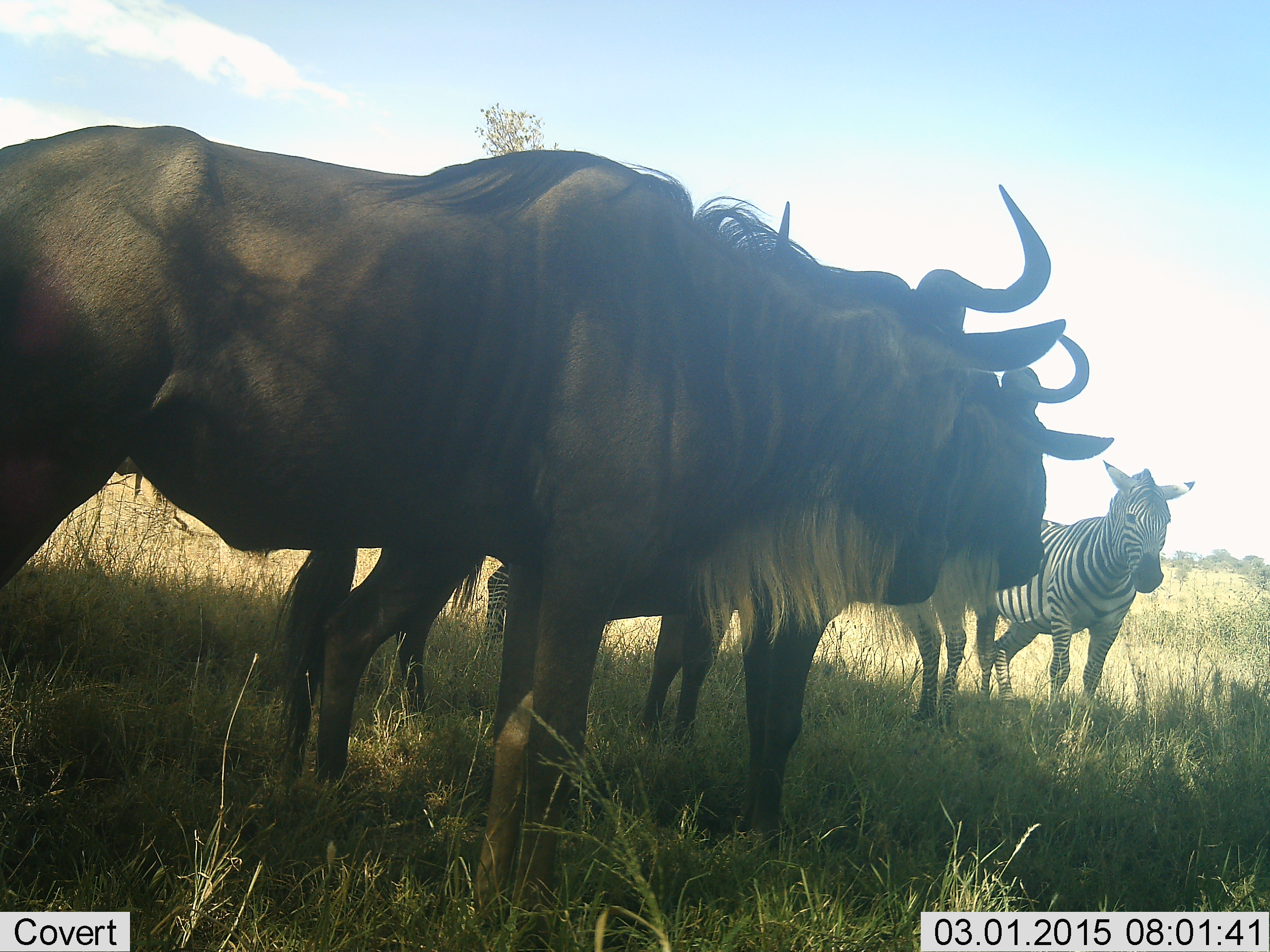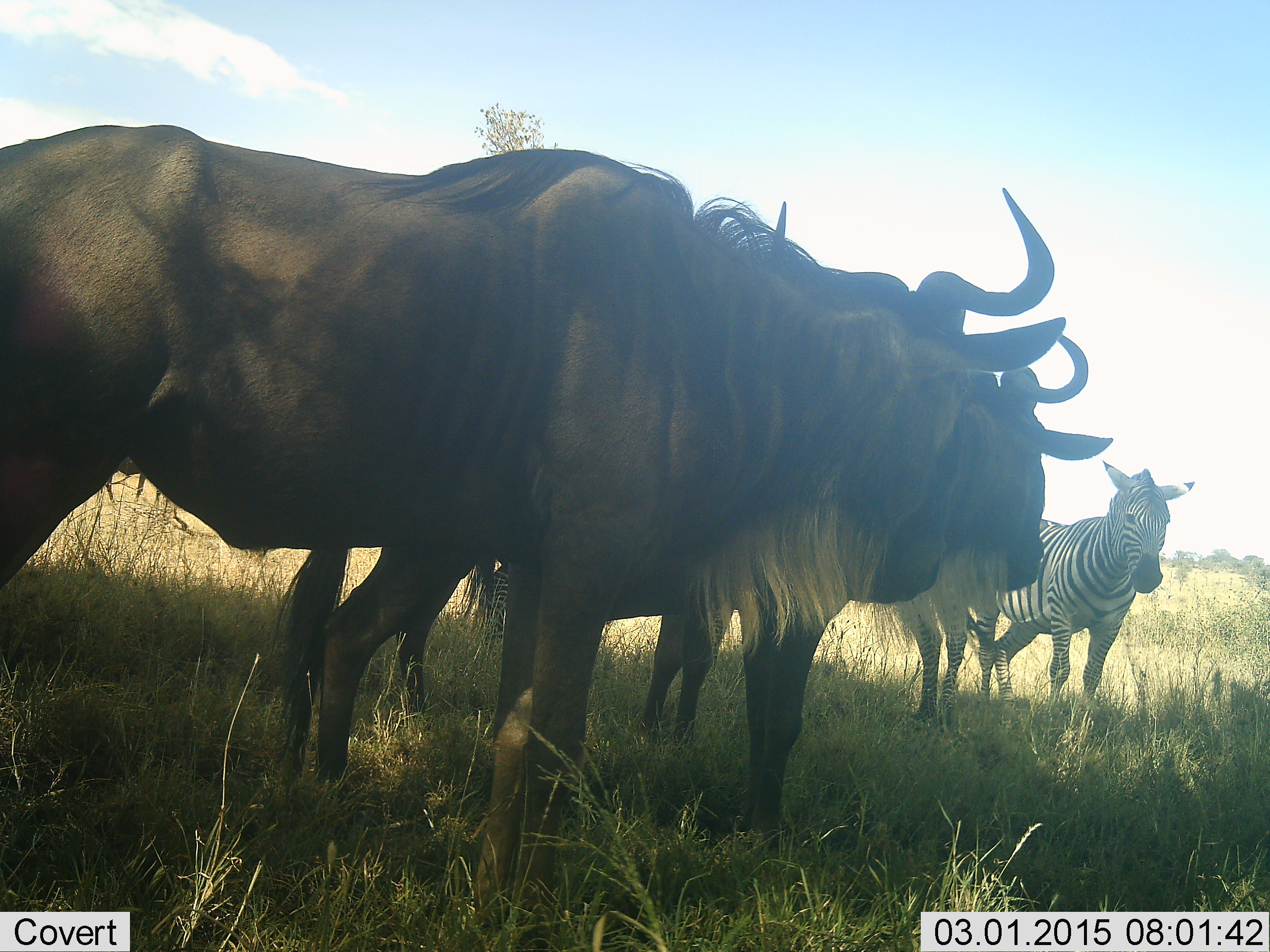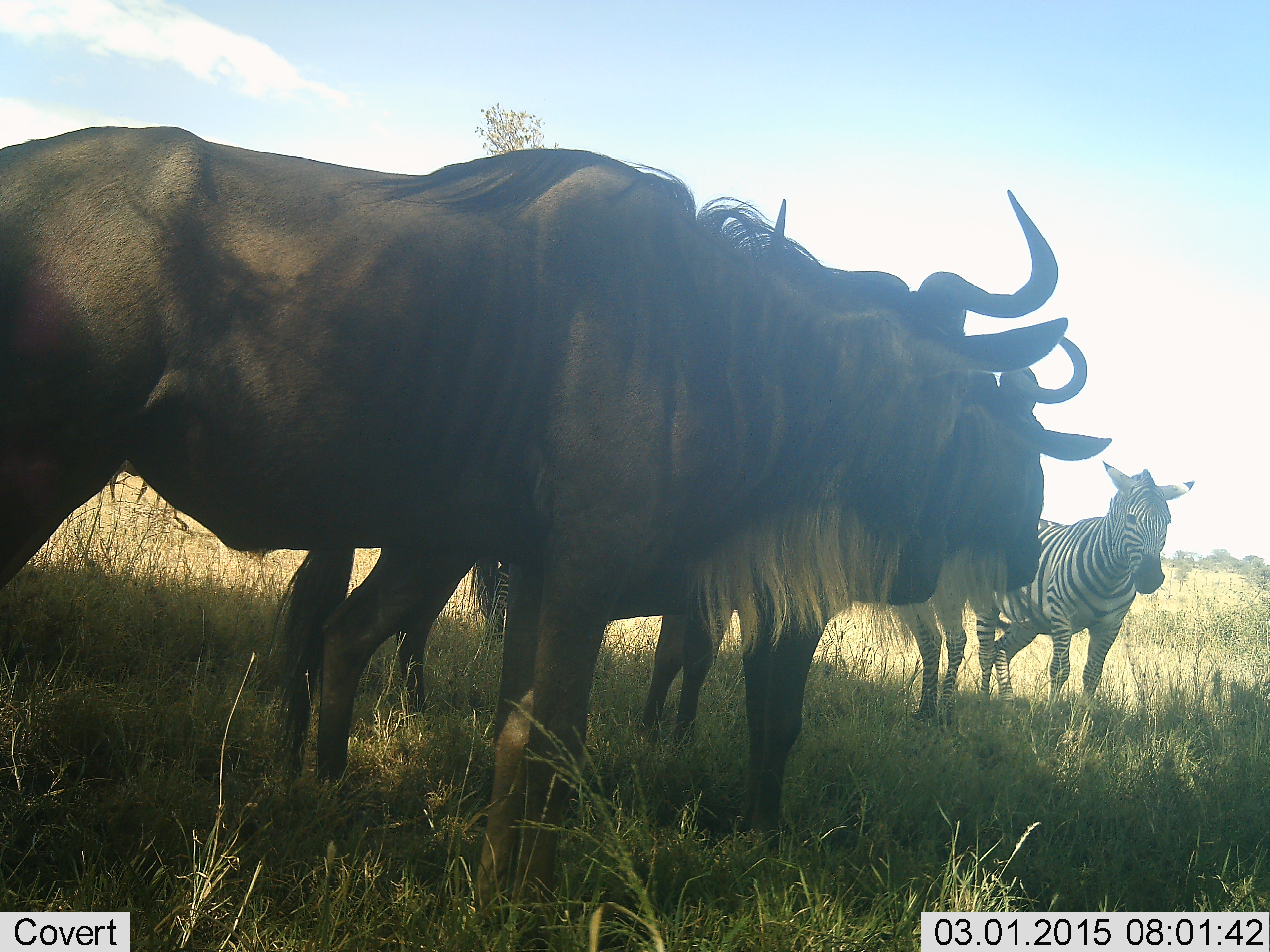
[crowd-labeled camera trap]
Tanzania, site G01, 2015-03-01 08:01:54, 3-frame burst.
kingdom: Animalia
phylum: Chordata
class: Mammalia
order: Artiodactyla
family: Bovidae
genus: Connochaetes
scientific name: Connochaetes taurinus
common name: blue wildebeest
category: wildebeest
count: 3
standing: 100%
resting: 10%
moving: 0%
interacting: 0%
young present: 0%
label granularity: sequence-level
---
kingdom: Animalia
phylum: Chordata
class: Mammalia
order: Perissodactyla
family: Equidae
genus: Equus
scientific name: Equus quagga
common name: plains zebra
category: zebra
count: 2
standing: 90%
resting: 10%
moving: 0%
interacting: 10%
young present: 0%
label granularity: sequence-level